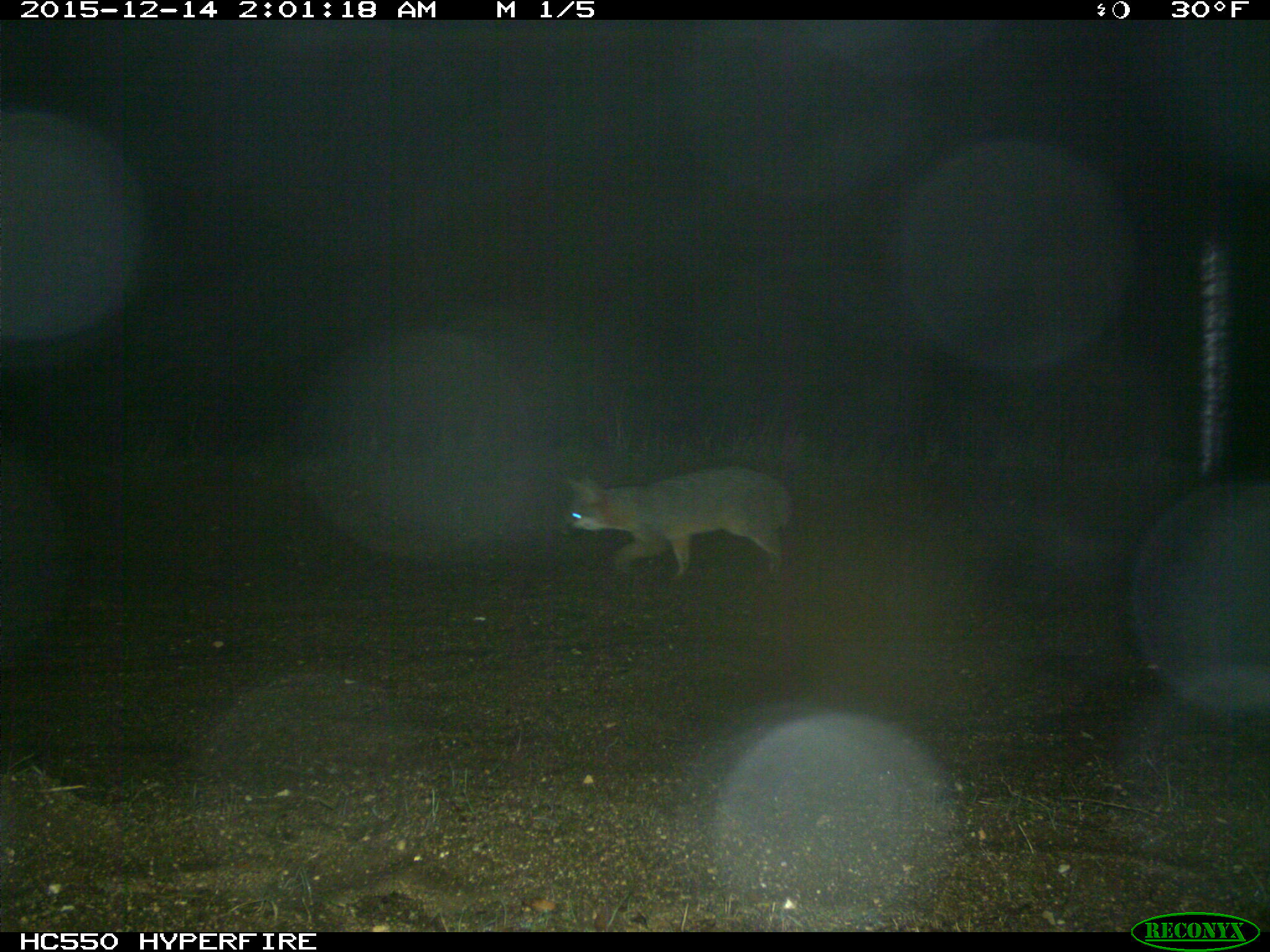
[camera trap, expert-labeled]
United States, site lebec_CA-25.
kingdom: Animalia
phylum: Chordata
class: Mammalia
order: Carnivora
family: Canidae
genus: Urocyon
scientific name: Urocyon cinereoargenteus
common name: gray fox